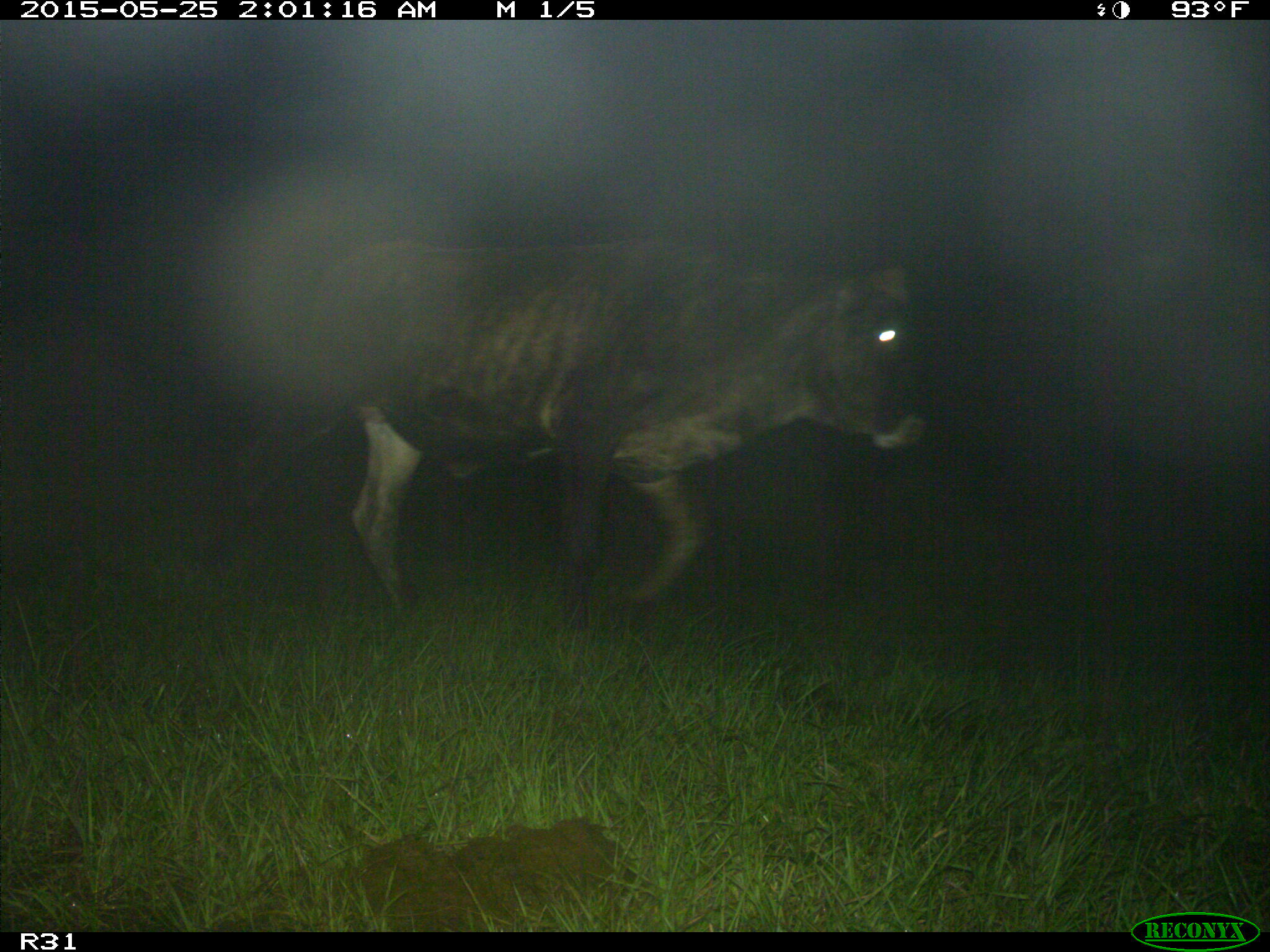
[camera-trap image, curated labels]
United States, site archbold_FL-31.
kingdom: Animalia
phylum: Chordata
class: Mammalia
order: Artiodactyla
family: Bovidae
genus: Bos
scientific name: Bos taurus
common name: domestic cow